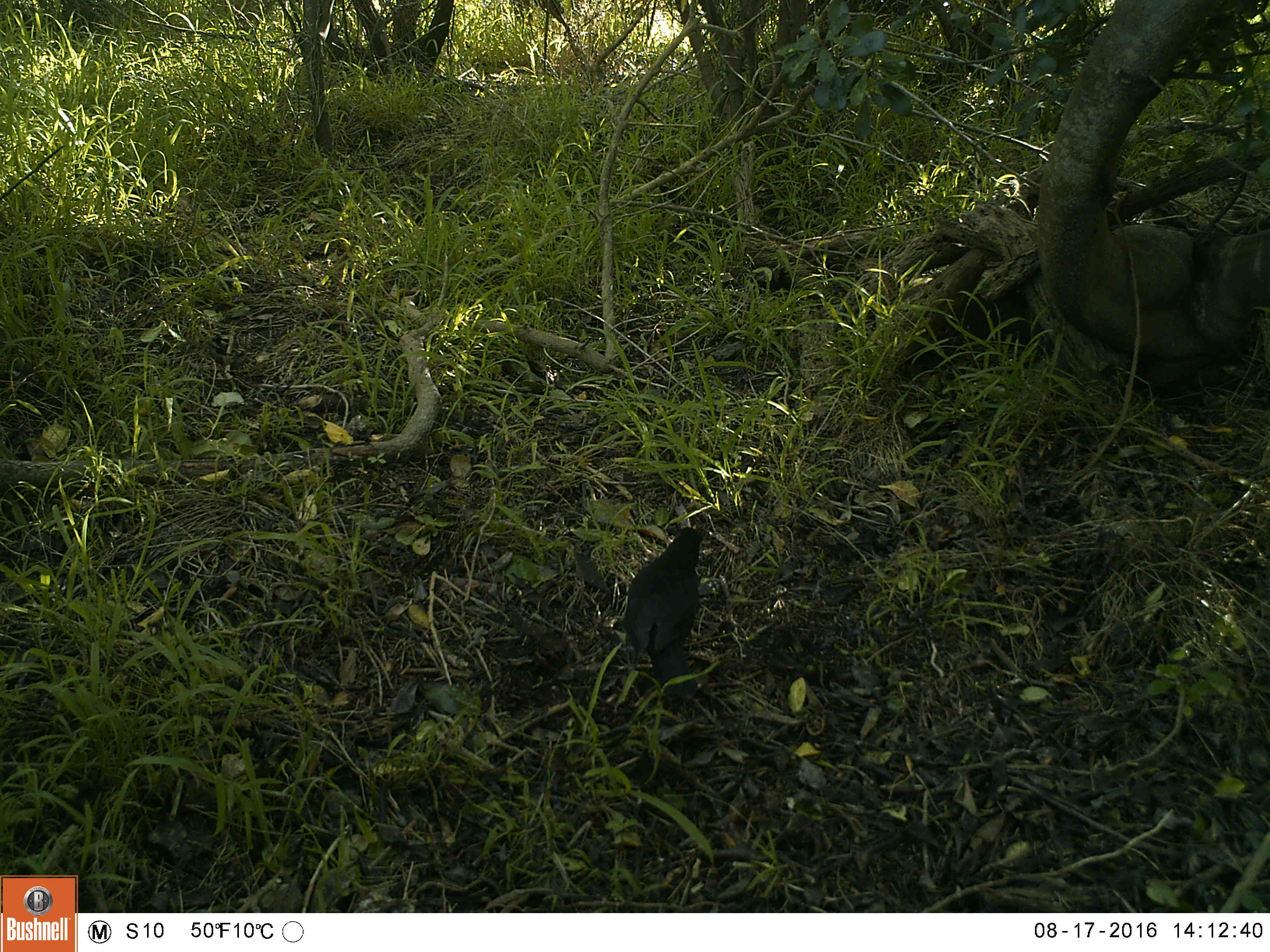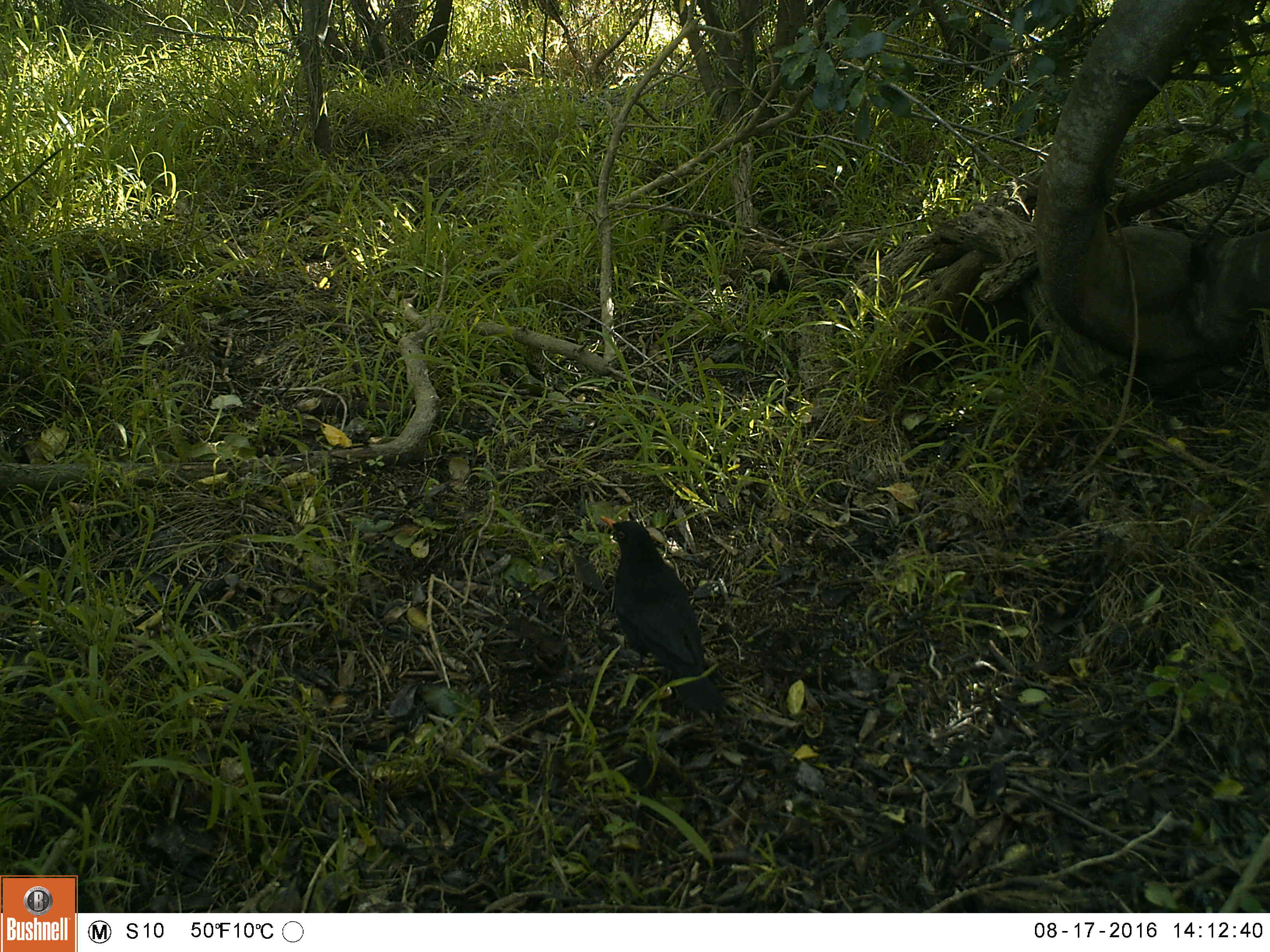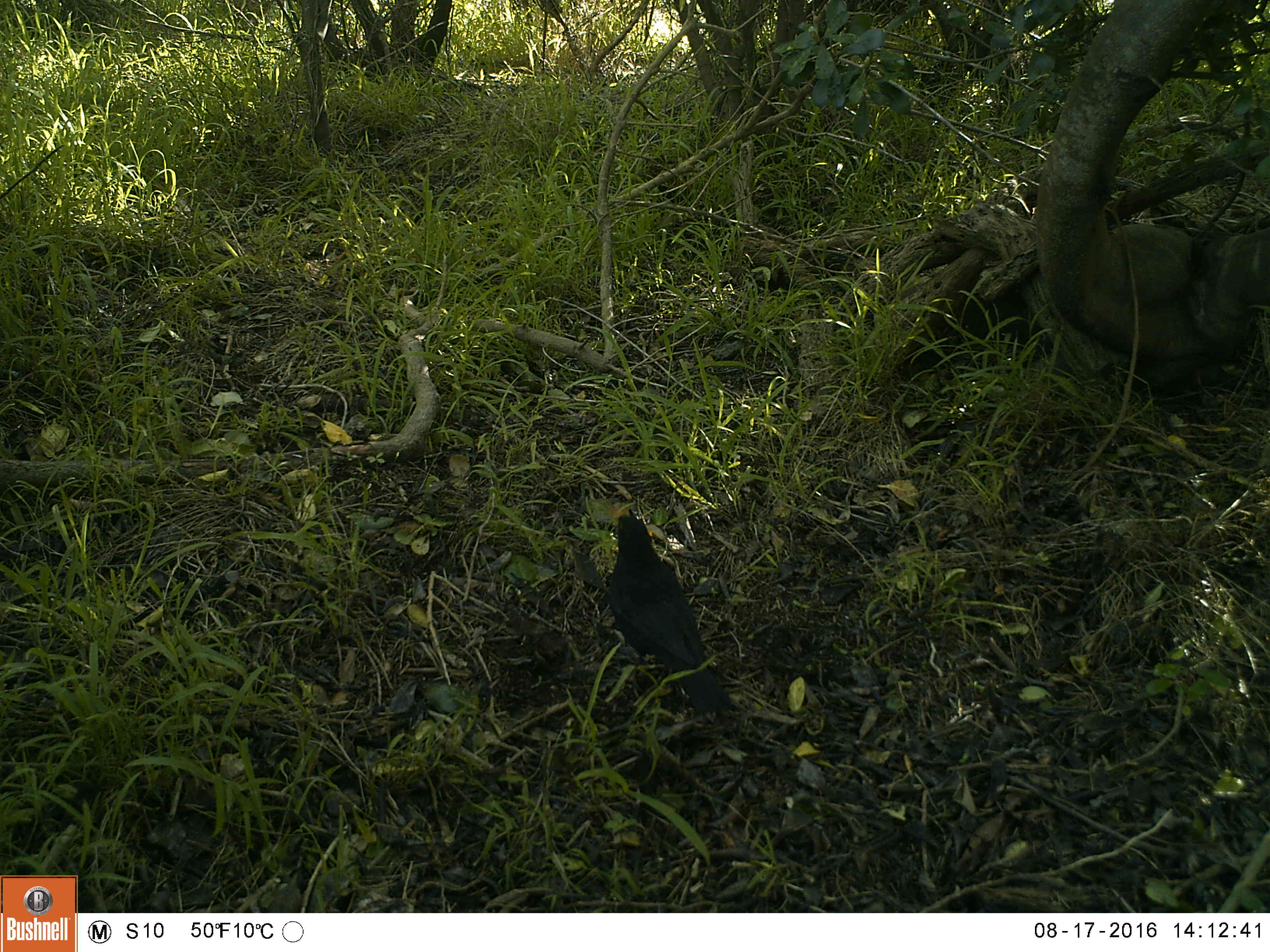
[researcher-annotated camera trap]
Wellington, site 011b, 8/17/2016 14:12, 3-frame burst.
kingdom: Animalia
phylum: Chordata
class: Aves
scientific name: Aves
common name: bird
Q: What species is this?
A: Bird (Aves).